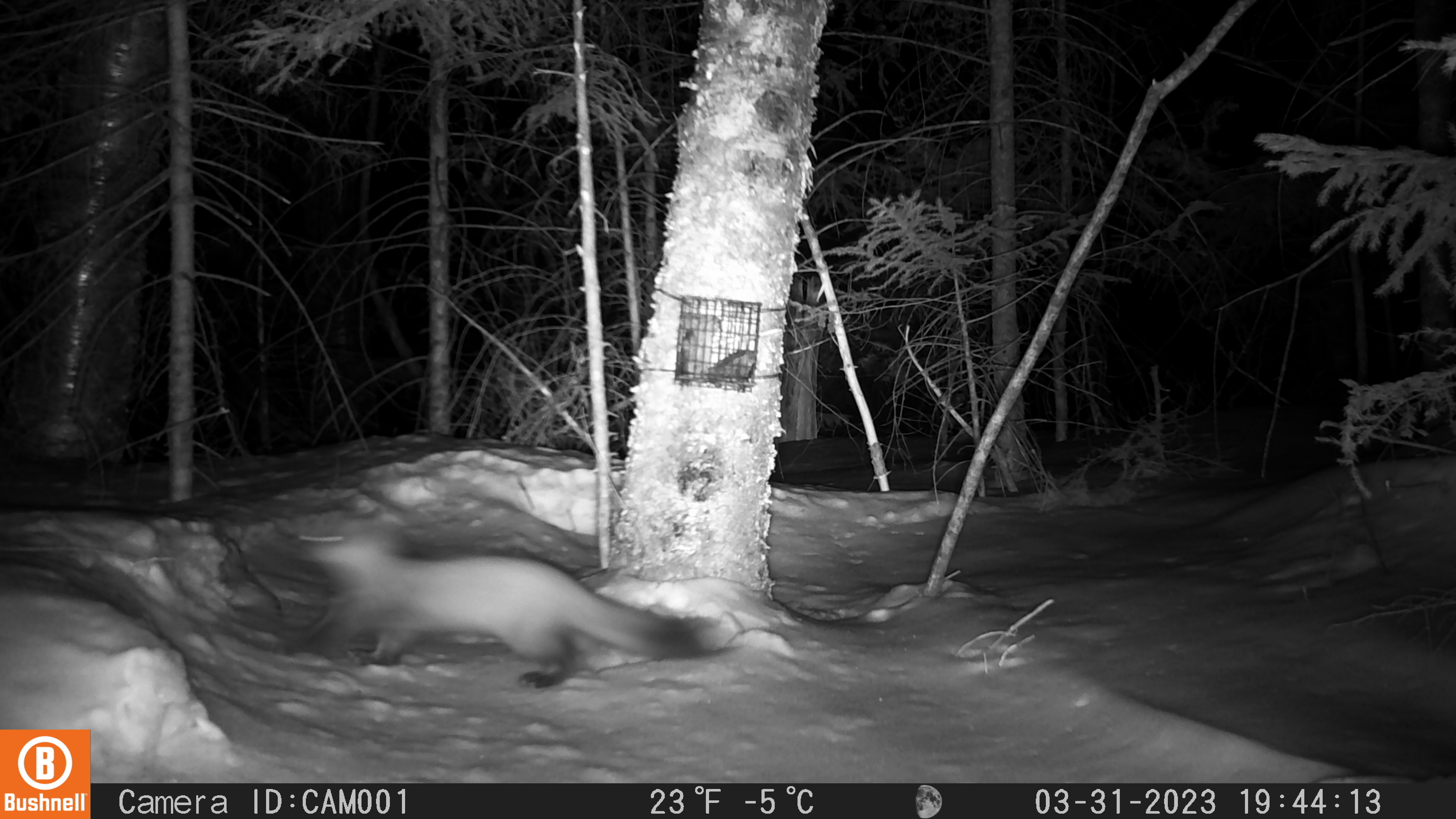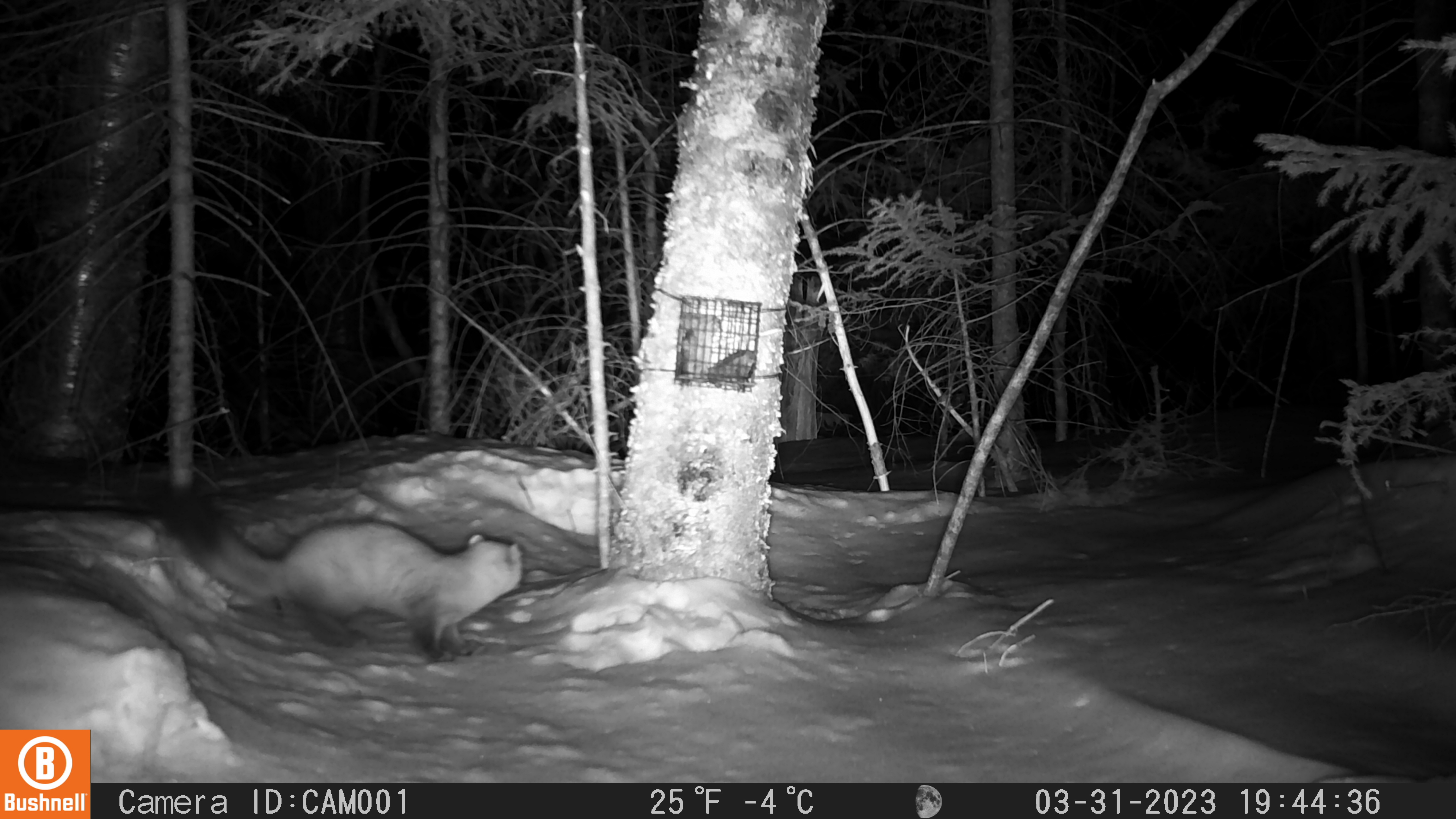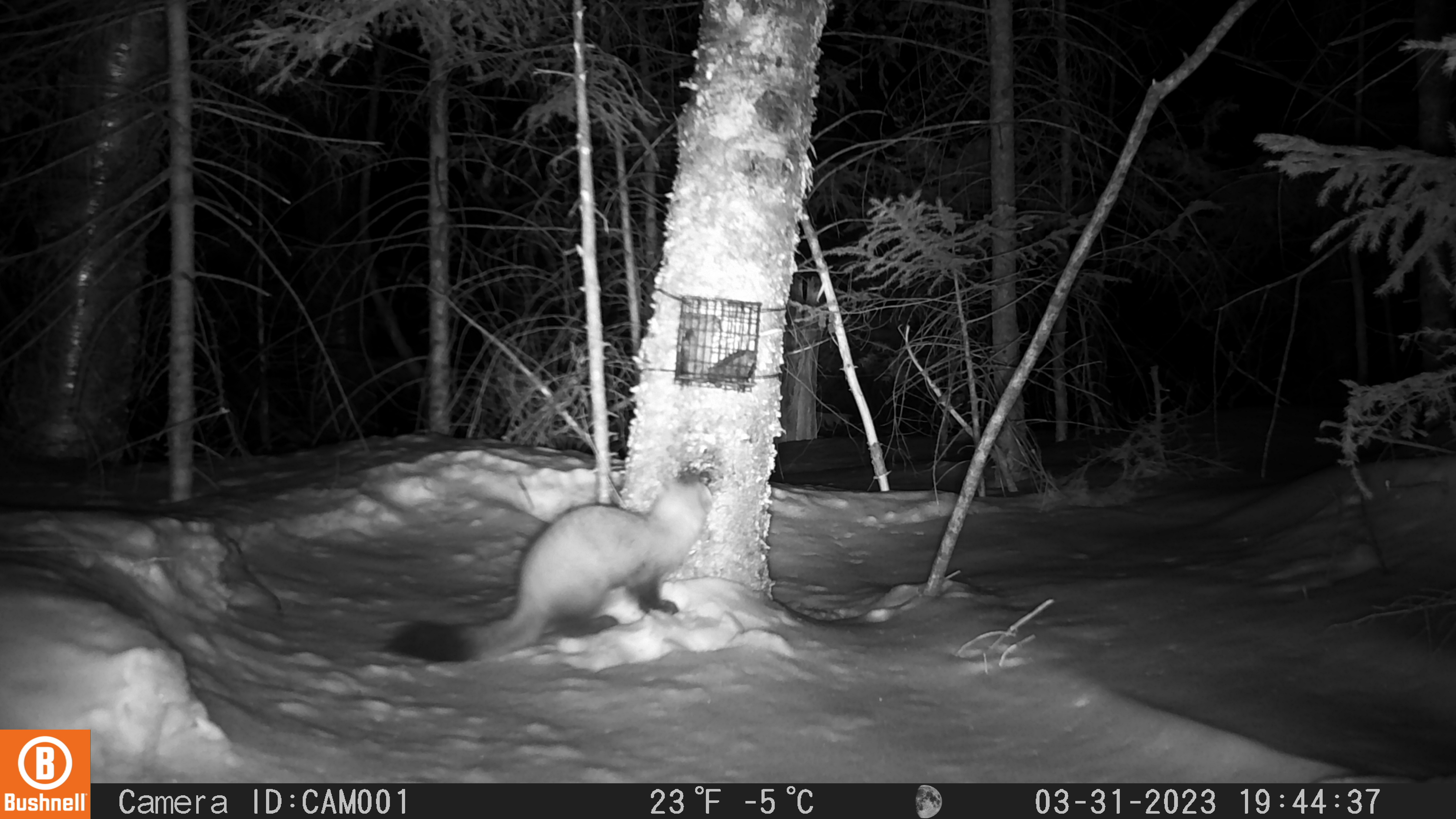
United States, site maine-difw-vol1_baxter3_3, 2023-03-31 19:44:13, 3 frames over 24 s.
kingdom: Animalia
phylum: Chordata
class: Mammalia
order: Carnivora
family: Mustelidae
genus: Martes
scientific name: Martes americana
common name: american marten